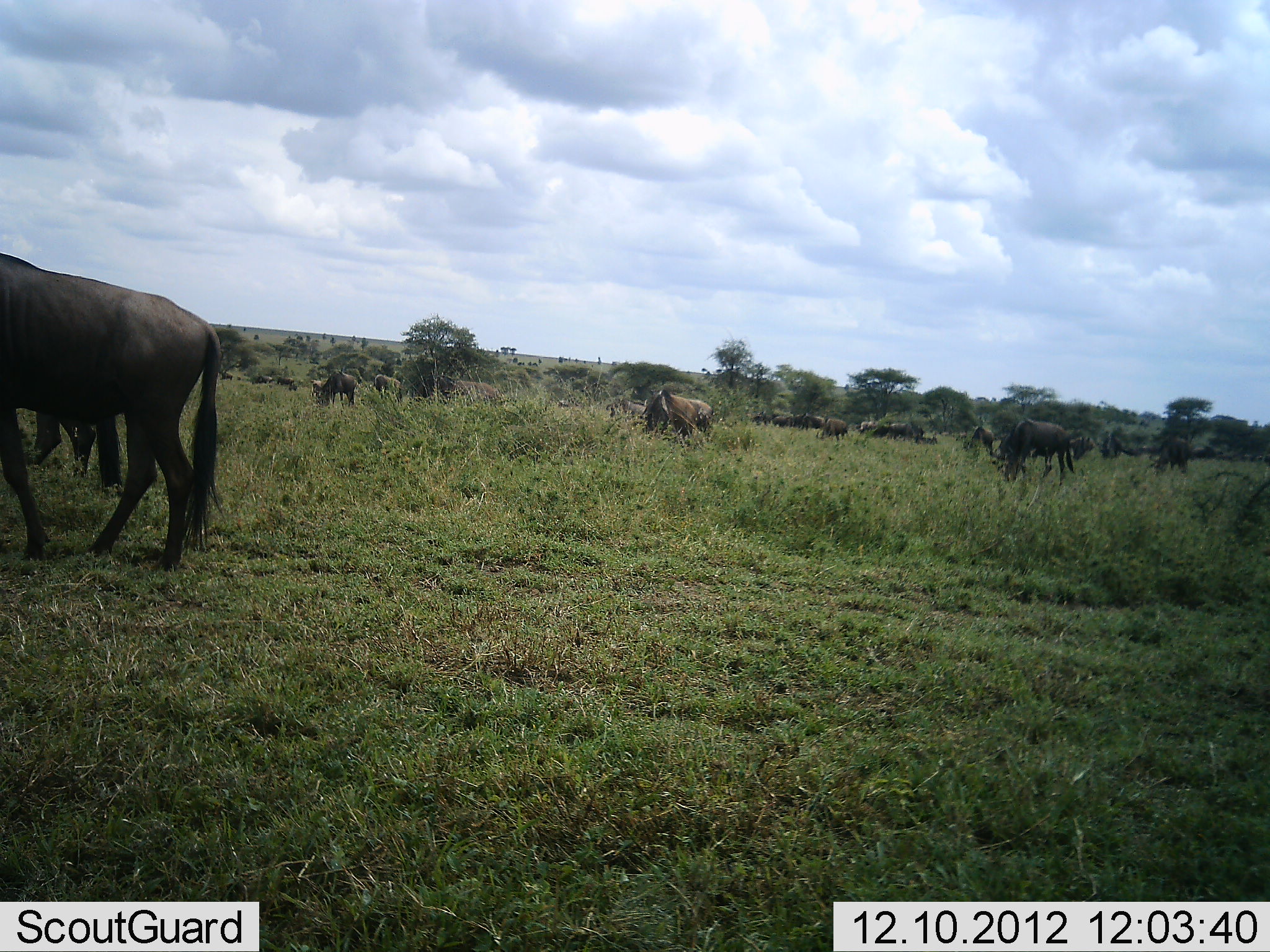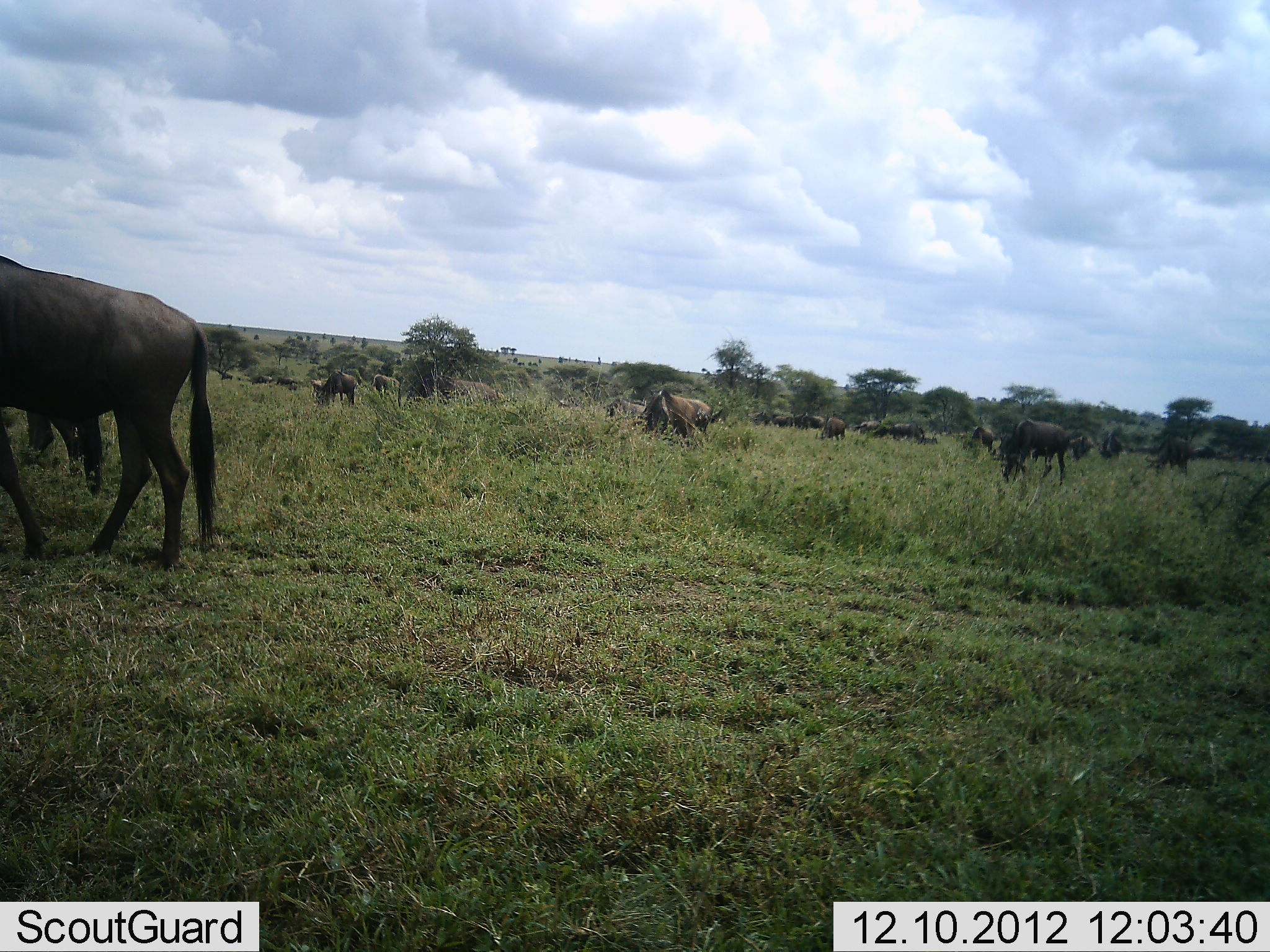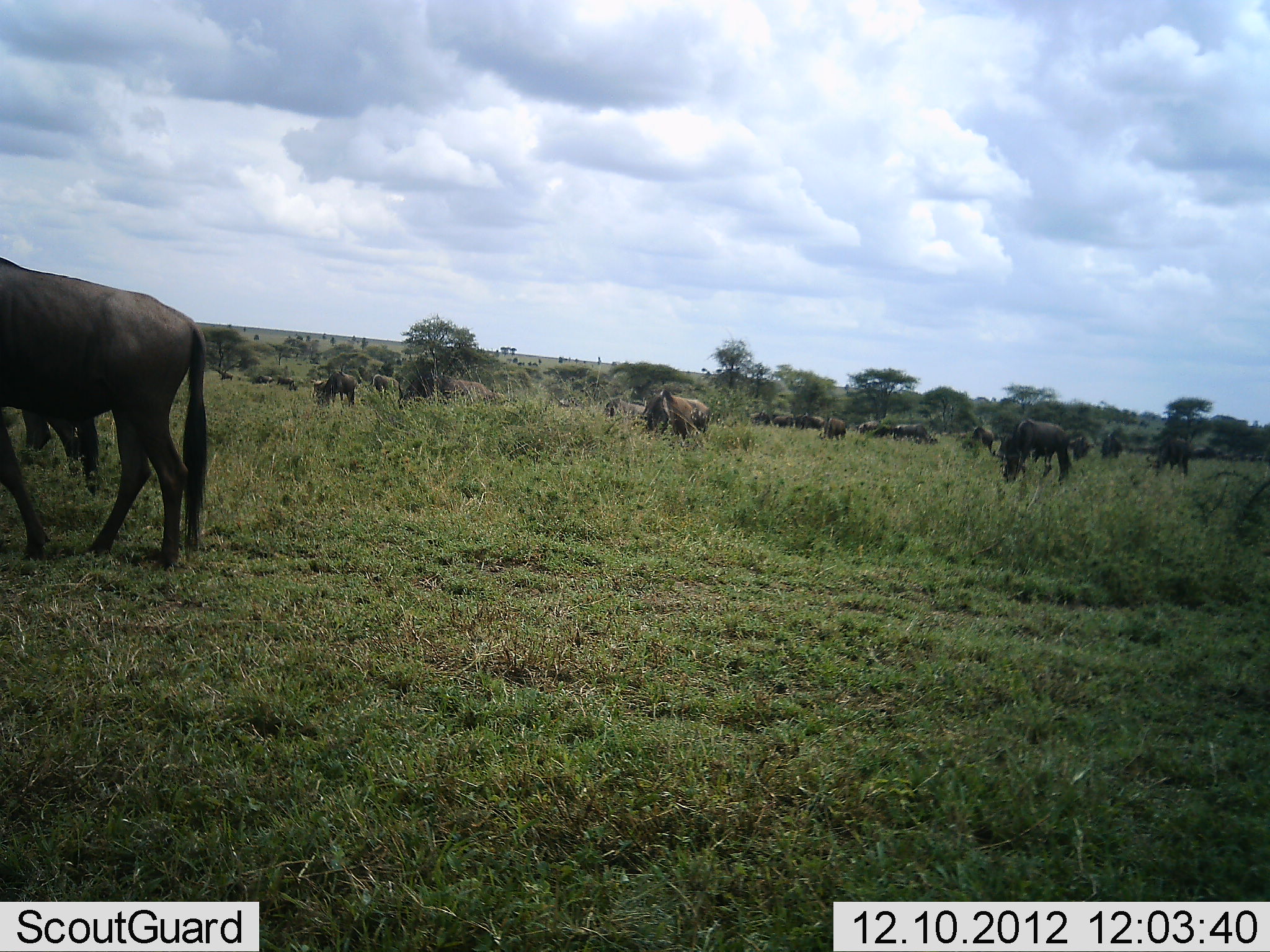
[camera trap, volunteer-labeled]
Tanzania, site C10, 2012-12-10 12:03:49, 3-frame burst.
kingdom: Animalia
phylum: Chordata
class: Mammalia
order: Artiodactyla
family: Bovidae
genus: Connochaetes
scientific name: Connochaetes taurinus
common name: blue wildebeest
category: wildebeest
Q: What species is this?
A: Wildebeest (blue wildebeest) (Connochaetes taurinus).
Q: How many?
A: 11-50.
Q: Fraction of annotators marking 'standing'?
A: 42%.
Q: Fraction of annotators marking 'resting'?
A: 3%.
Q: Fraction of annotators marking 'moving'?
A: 32%.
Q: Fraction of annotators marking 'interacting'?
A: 3%.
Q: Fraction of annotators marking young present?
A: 0%.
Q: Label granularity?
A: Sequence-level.